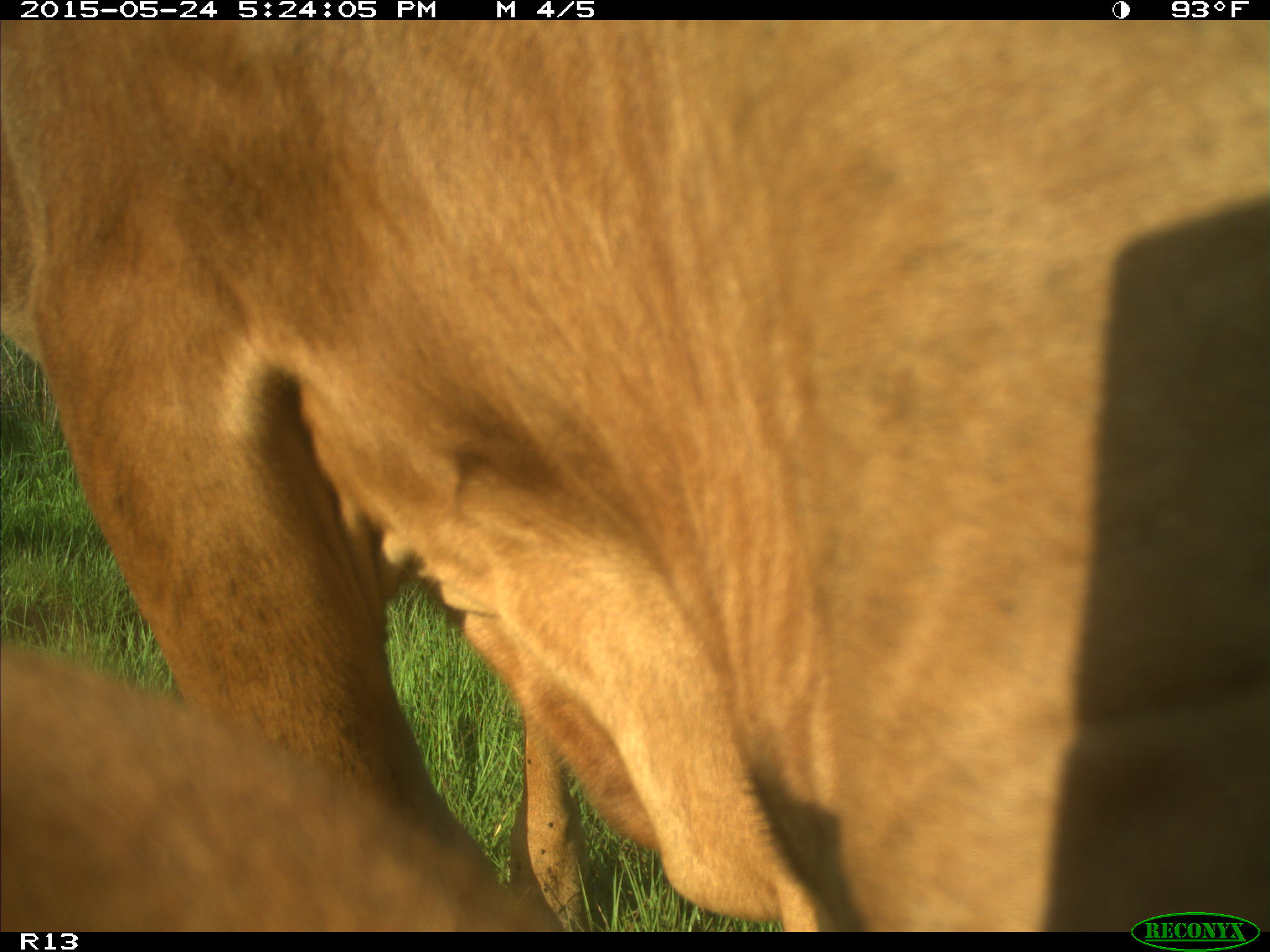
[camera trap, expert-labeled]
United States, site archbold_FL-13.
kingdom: Animalia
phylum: Chordata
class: Mammalia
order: Artiodactyla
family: Bovidae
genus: Bos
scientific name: Bos taurus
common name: domestic cow